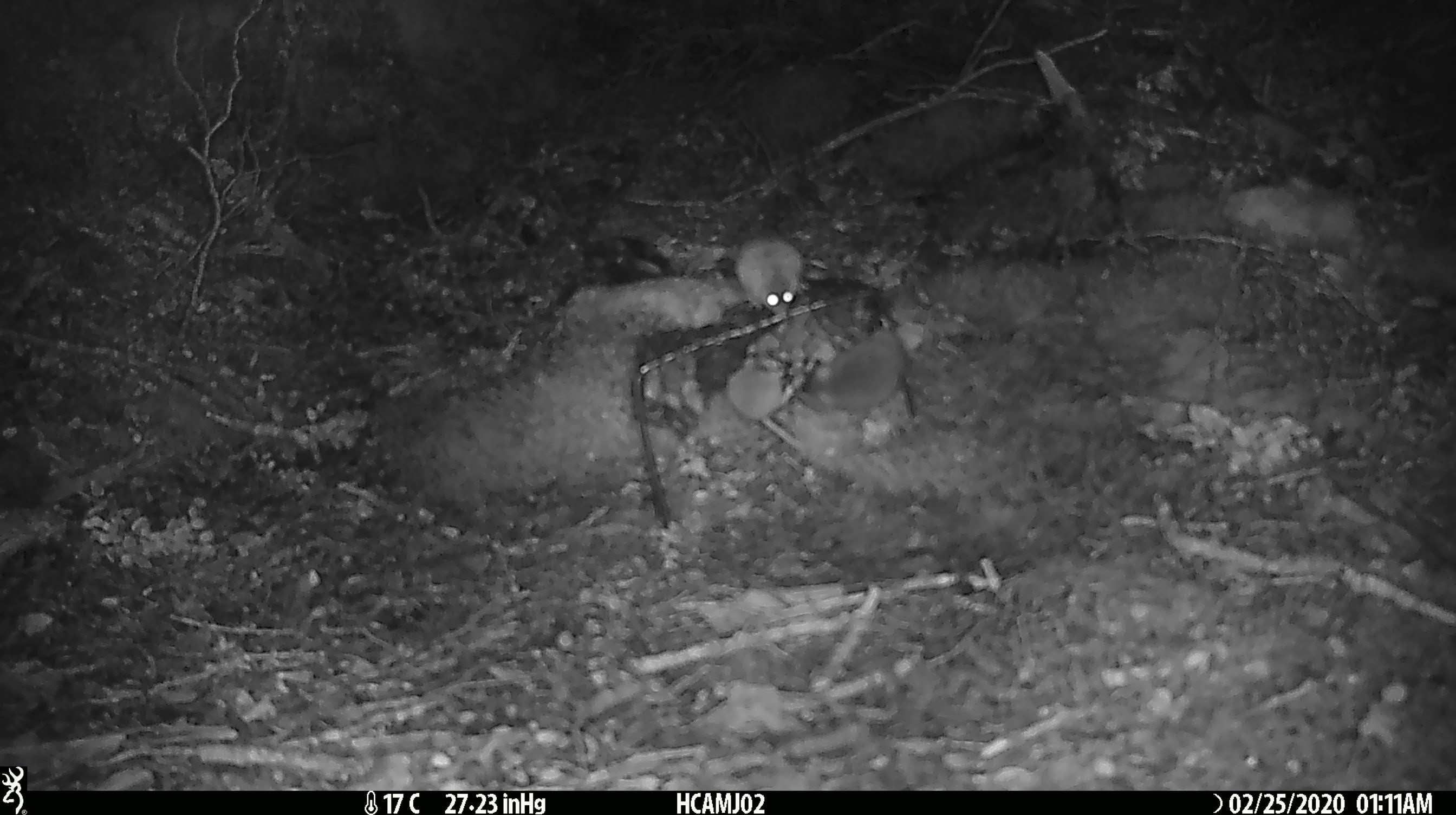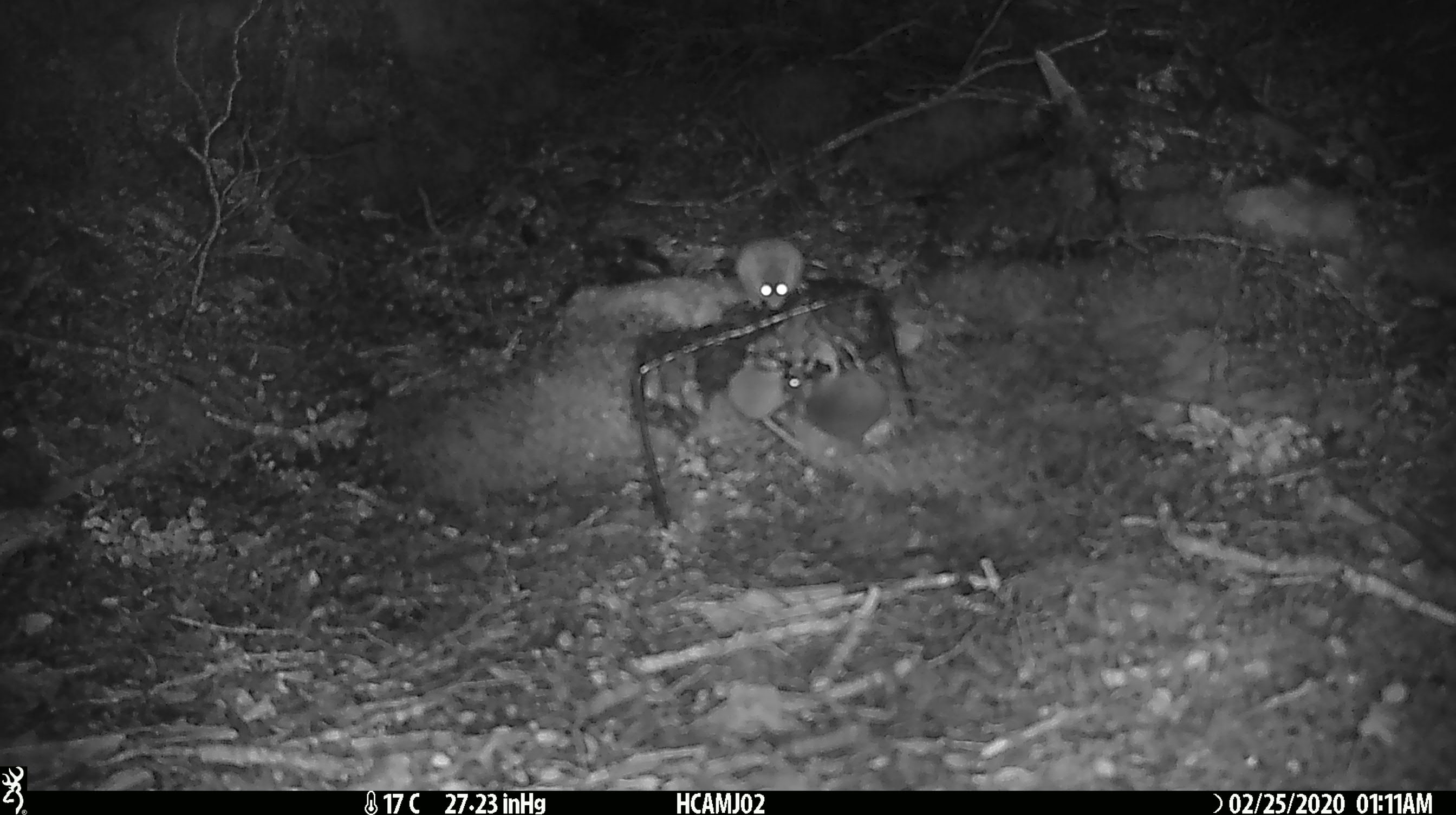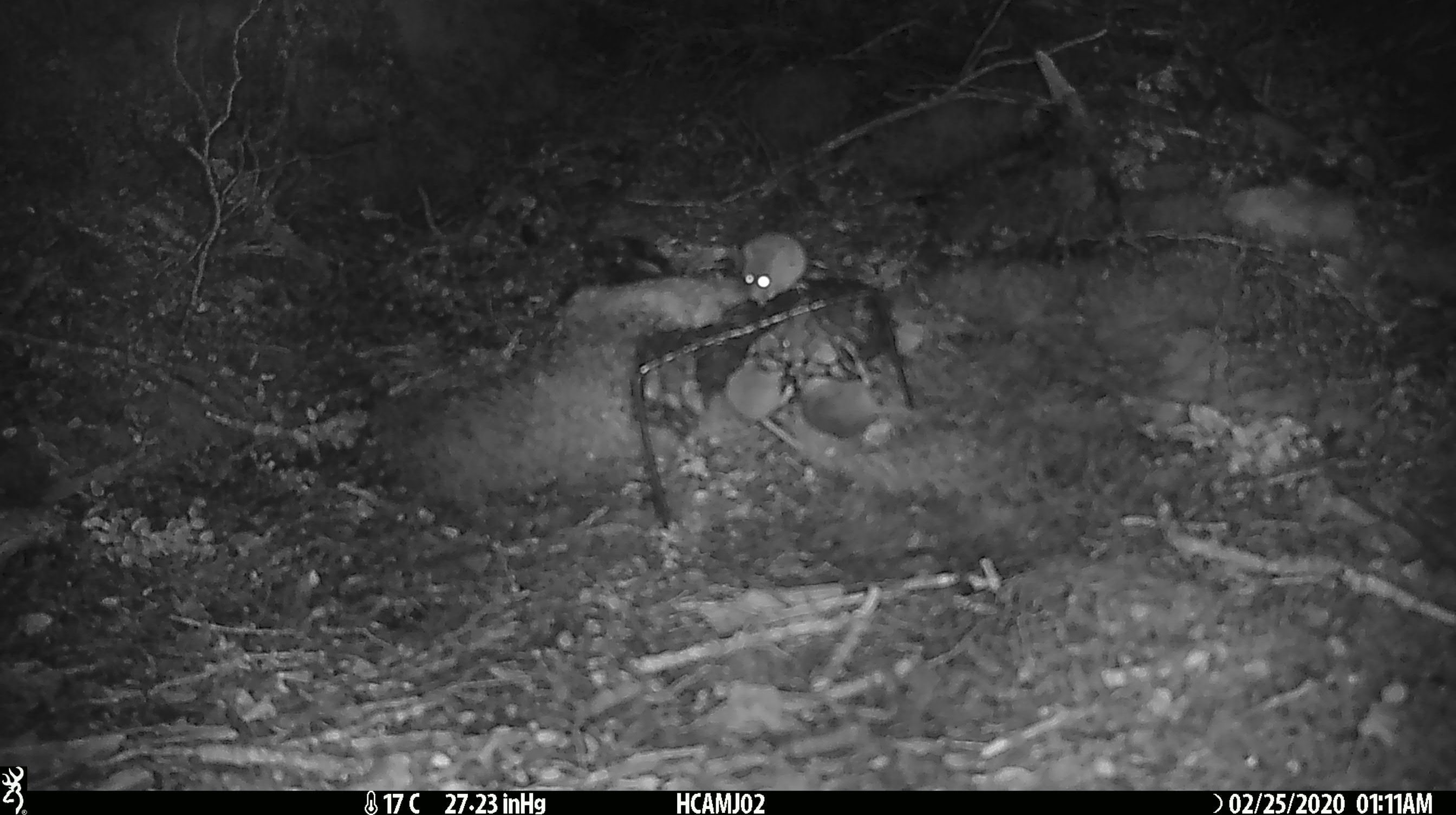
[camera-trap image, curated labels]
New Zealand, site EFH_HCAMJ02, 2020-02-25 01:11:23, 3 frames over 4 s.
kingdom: Animalia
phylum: Chordata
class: Mammalia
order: Rodentia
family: Muridae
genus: Mus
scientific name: Mus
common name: mouse